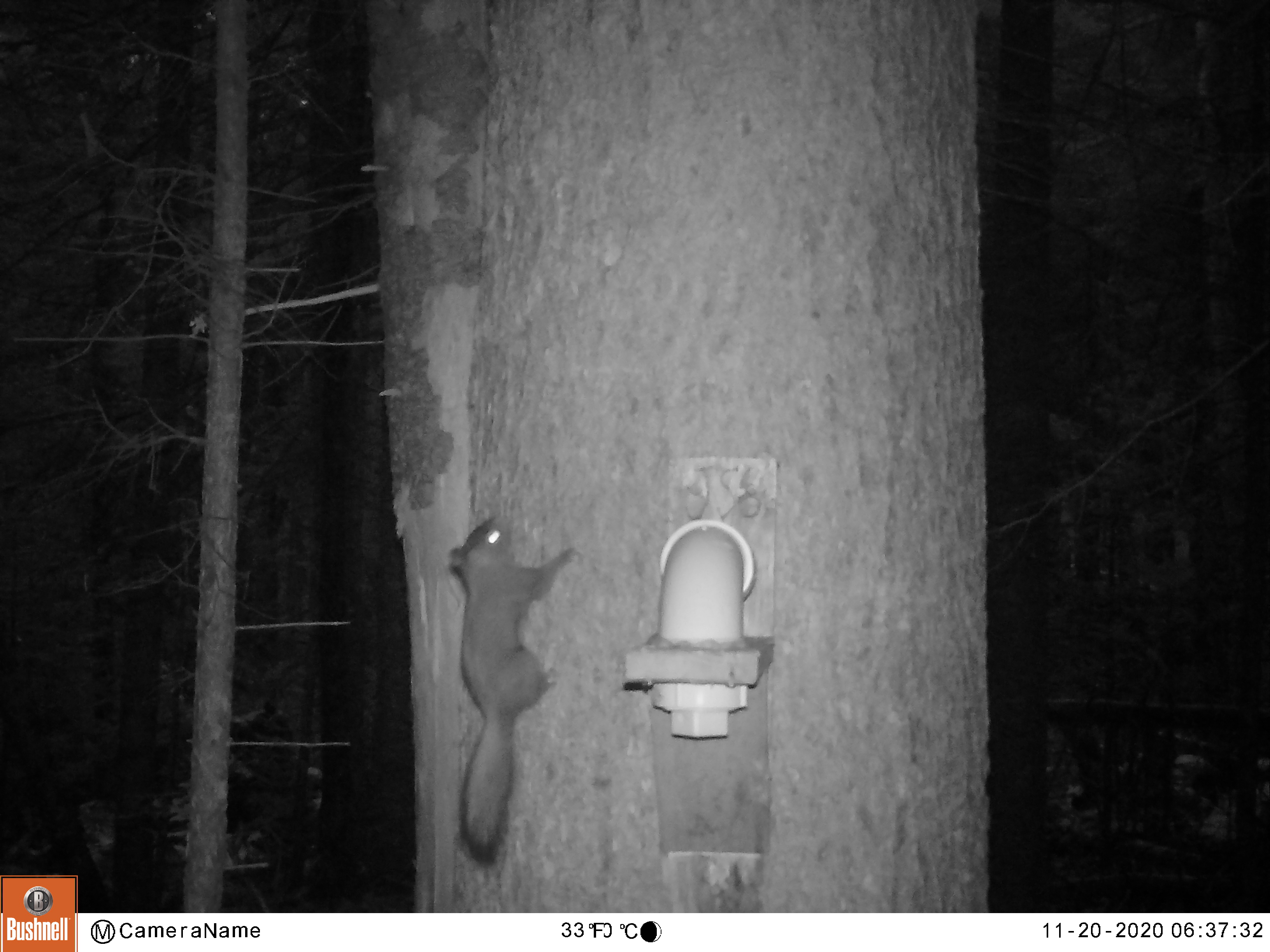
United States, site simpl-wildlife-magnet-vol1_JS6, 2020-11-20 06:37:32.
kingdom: Animalia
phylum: Chordata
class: Mammalia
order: Rodentia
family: Sciuridae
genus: Tamiasciurus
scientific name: Tamiasciurus hudsonicus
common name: red squirrel